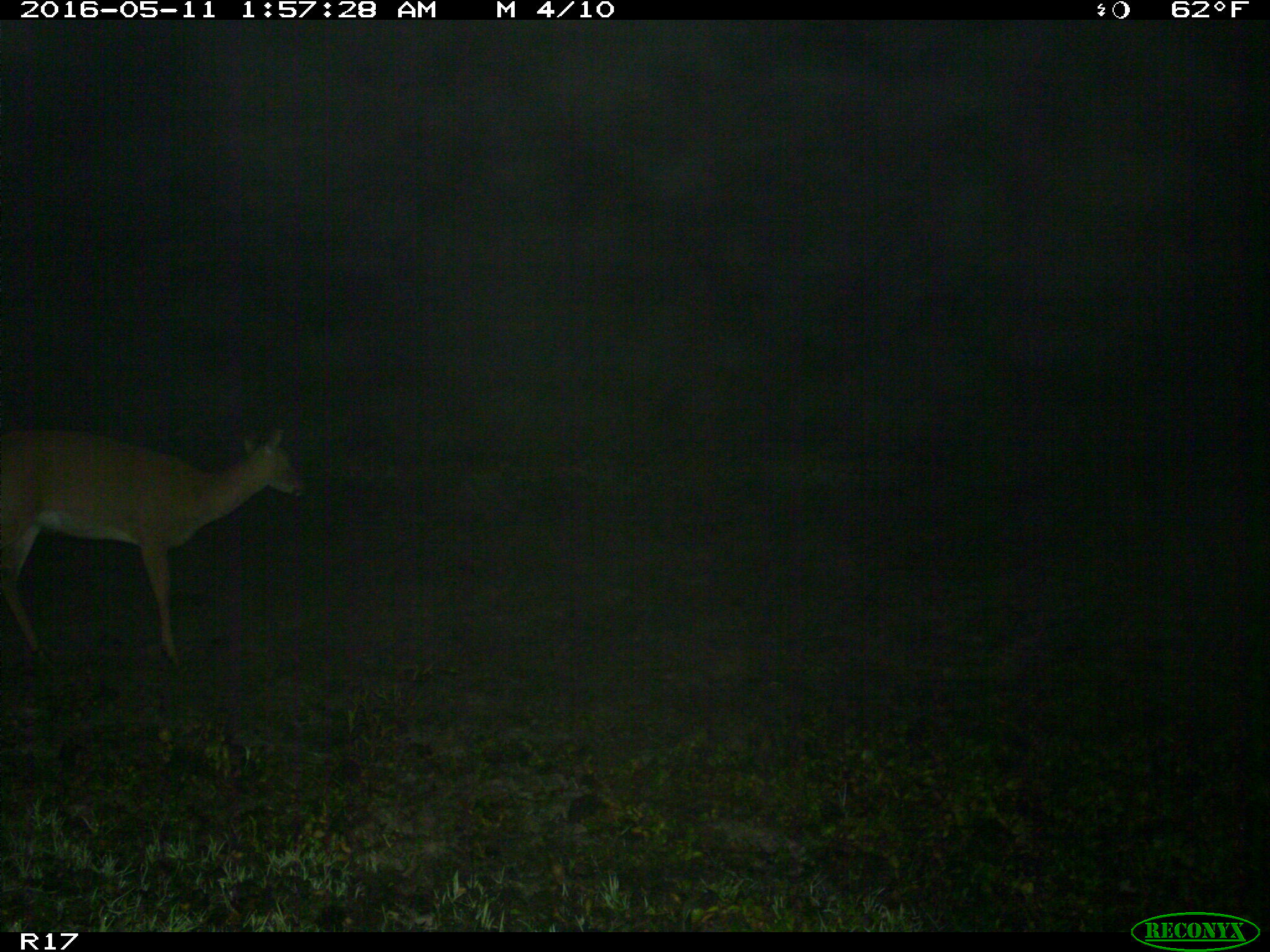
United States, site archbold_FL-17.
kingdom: Animalia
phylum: Chordata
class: Mammalia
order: Artiodactyla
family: Cervidae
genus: Odocoileus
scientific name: Odocoileus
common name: deer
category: unidentified deer